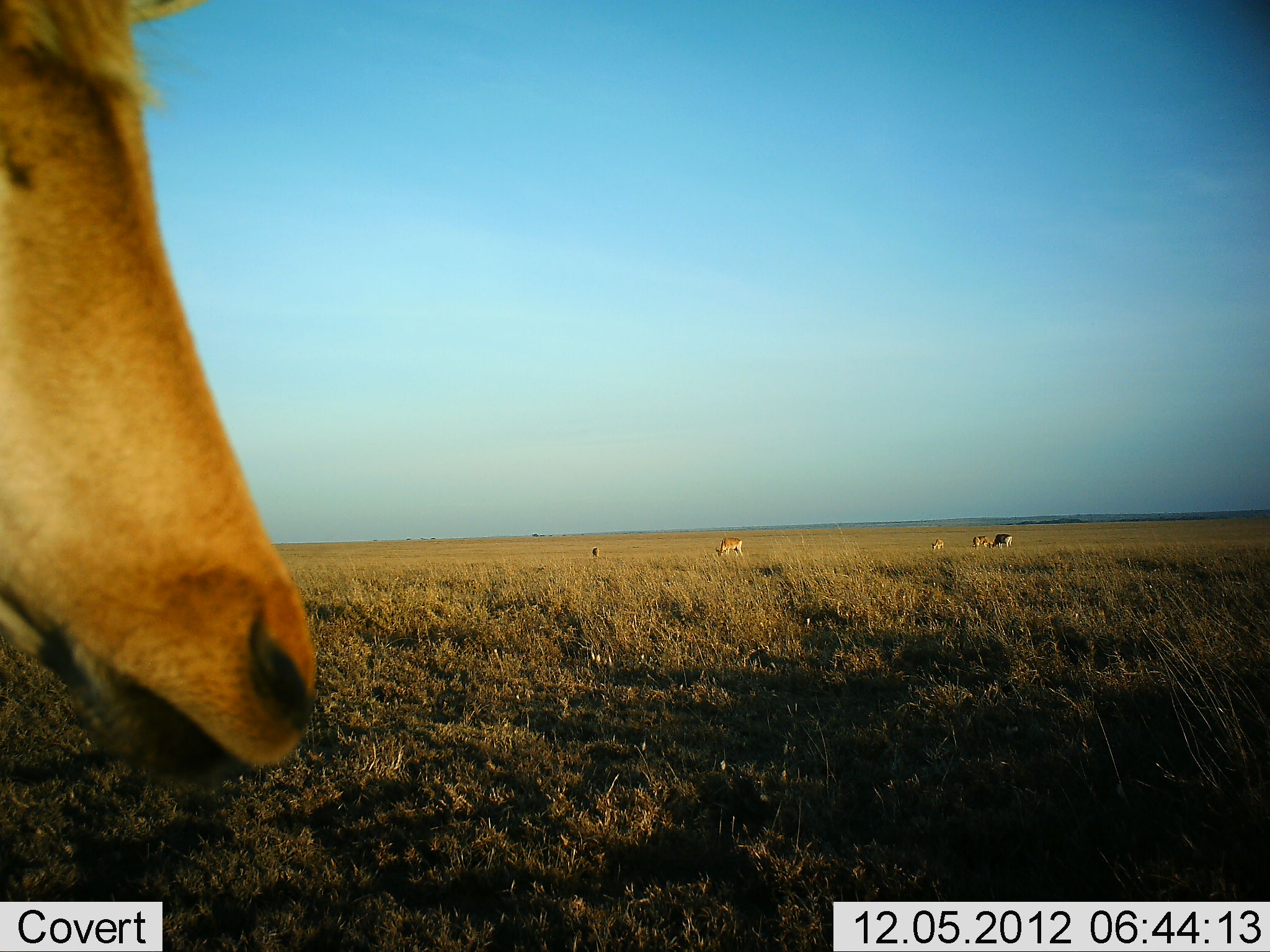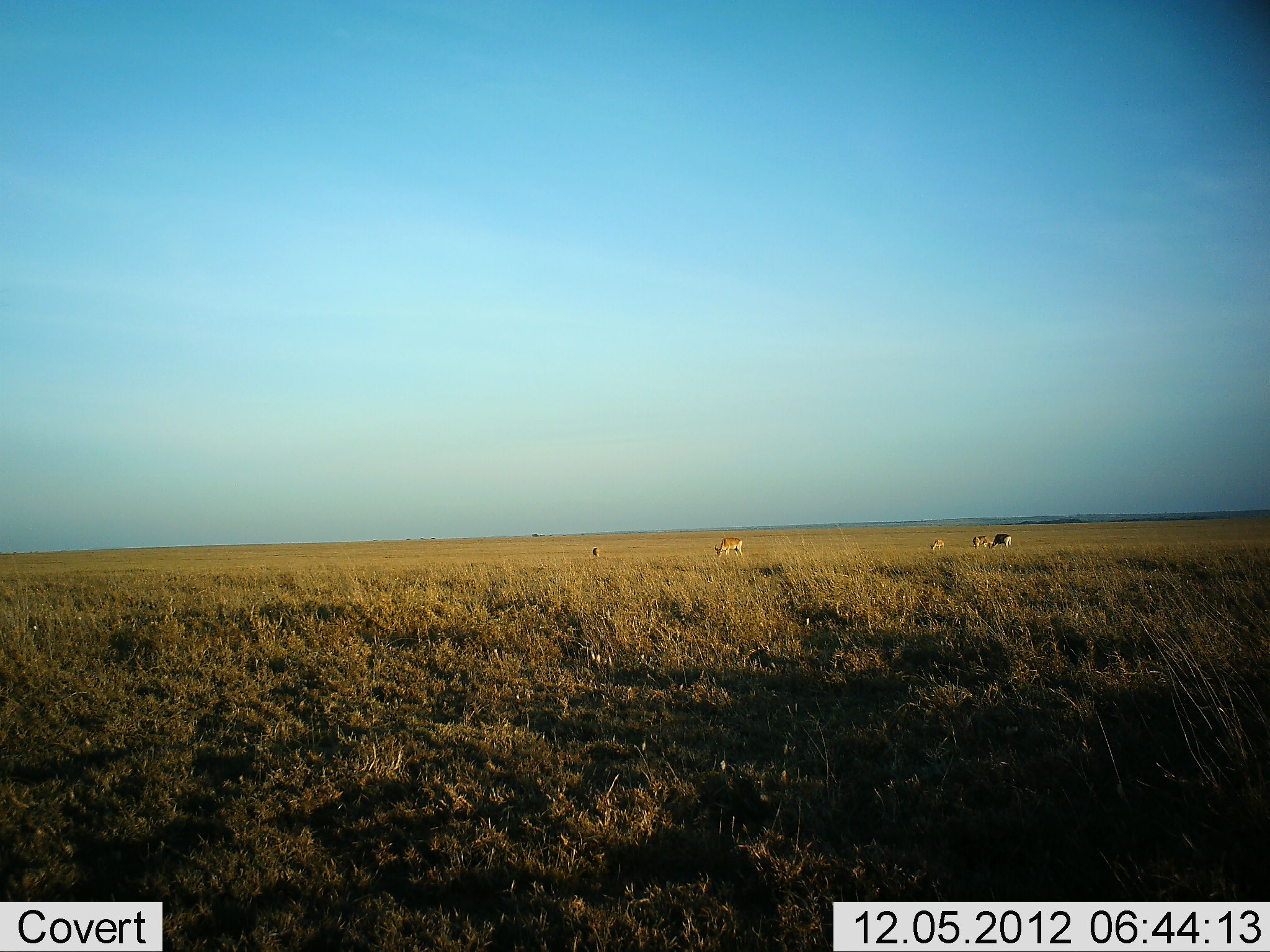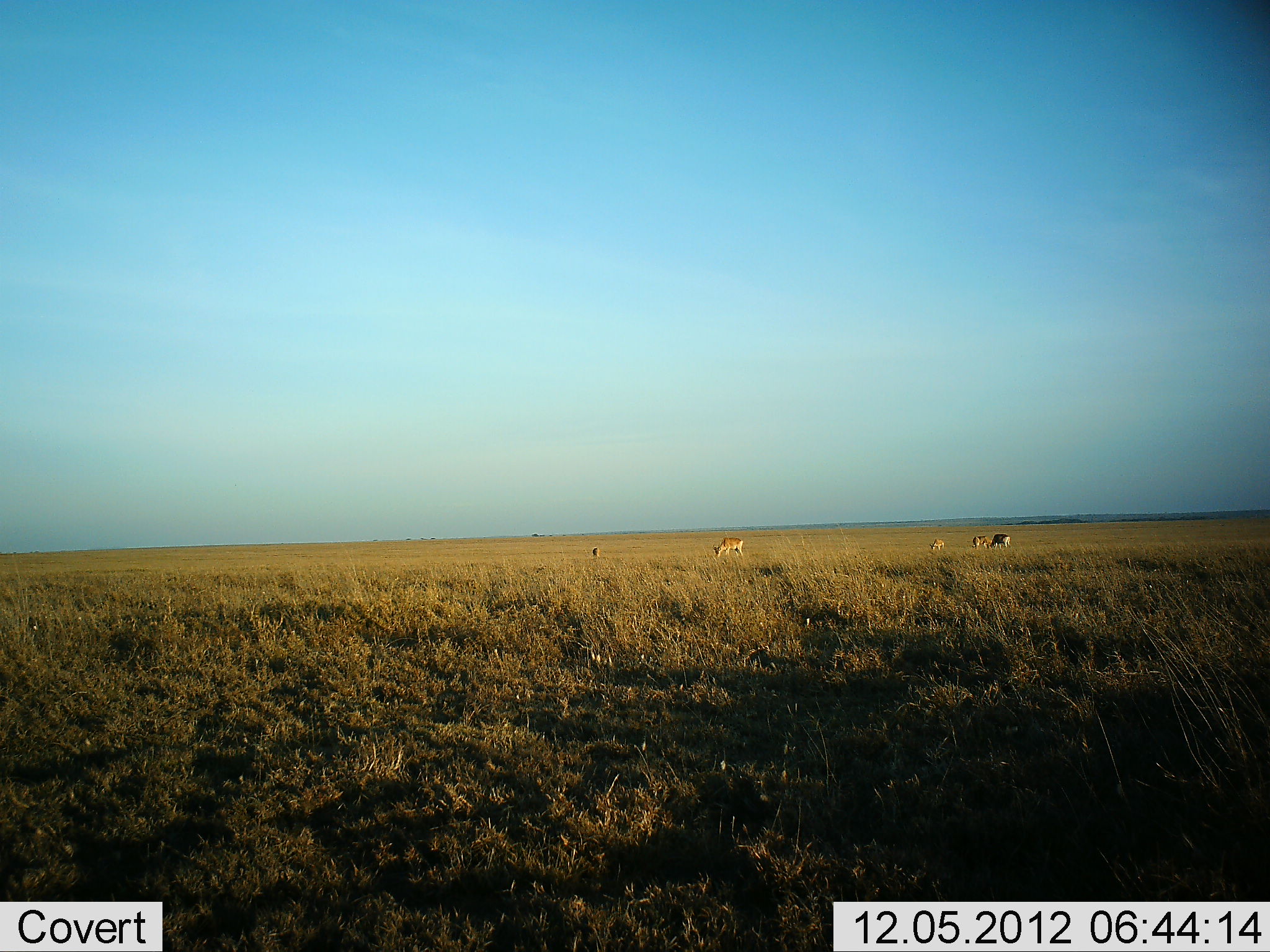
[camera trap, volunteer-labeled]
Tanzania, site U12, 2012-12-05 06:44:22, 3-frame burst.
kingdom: Animalia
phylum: Chordata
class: Mammalia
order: Artiodactyla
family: Bovidae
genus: Alcelaphus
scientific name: Alcelaphus buselaphus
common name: hartebeest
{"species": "hartebeest (Alcelaphus buselaphus)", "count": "6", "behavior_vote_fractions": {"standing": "64%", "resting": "0%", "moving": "45%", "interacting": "0%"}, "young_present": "9%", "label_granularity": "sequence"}